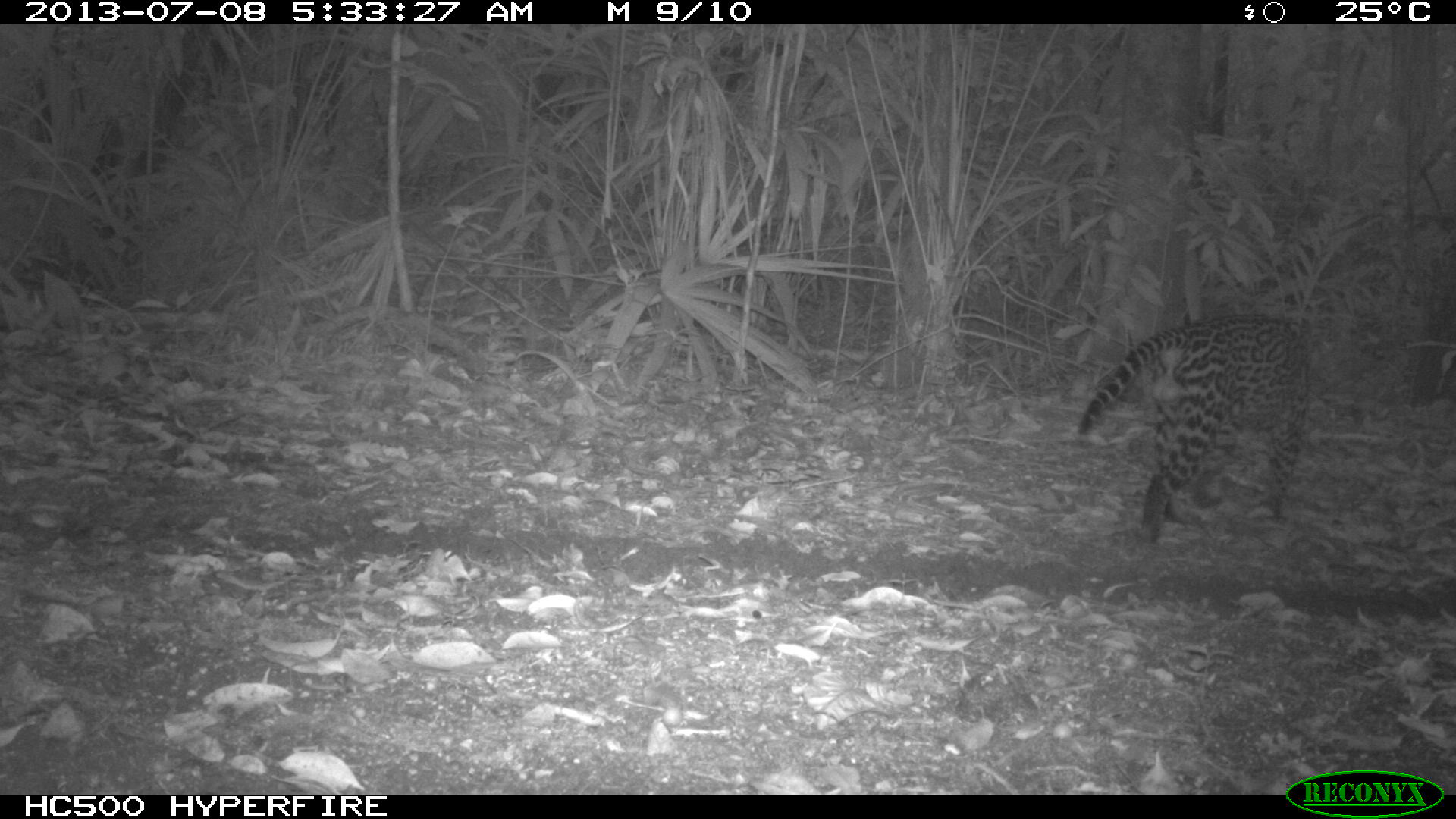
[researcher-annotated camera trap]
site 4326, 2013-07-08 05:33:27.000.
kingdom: Animalia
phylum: Chordata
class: Mammalia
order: Carnivora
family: Felidae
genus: Leopardus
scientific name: Leopardus pardalis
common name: ocelot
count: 1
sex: male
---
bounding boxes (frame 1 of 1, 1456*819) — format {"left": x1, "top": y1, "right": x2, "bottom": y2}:
leopardus pardalis: {"left": 1075, "top": 312, "right": 1312, "bottom": 544}